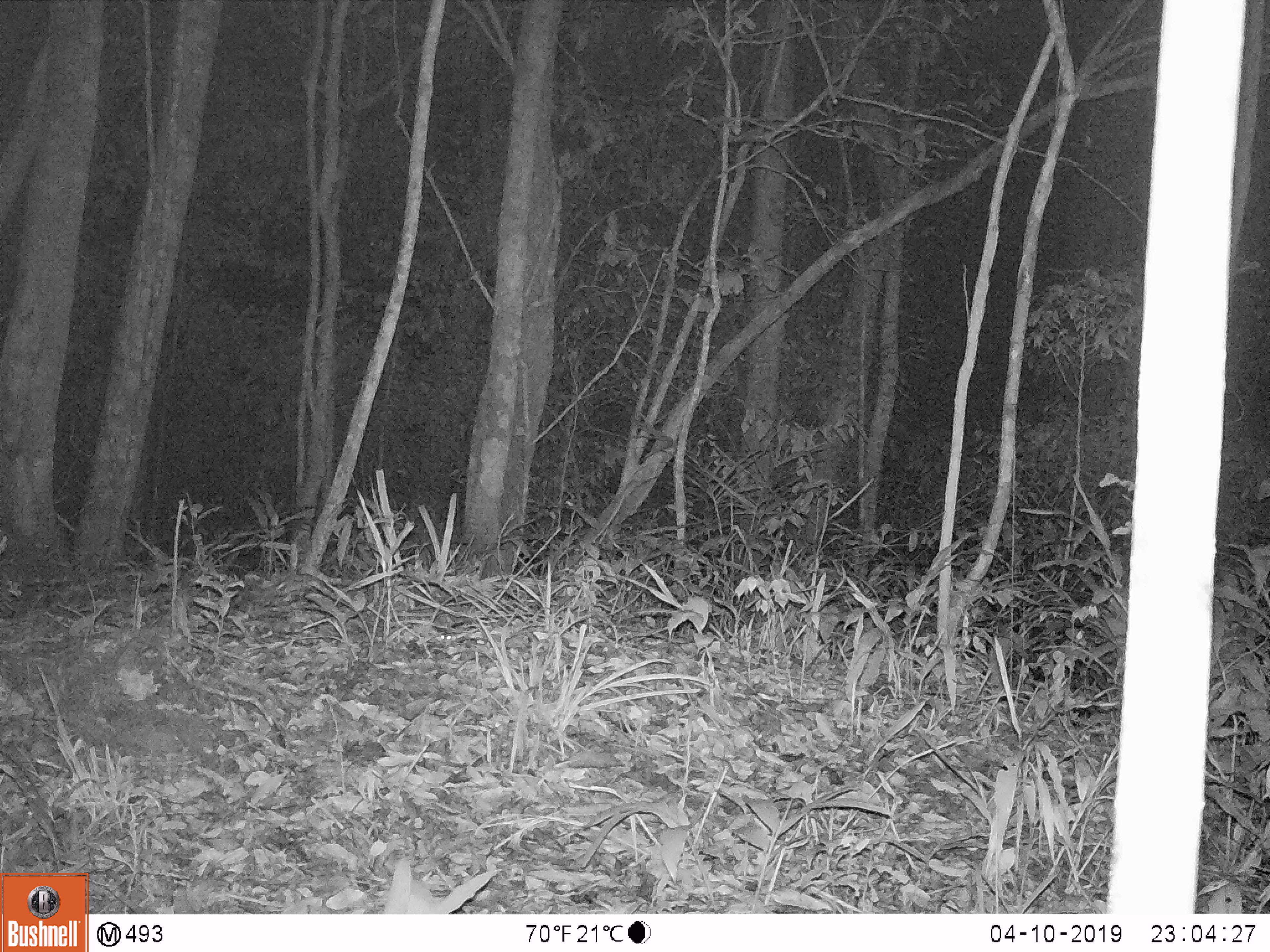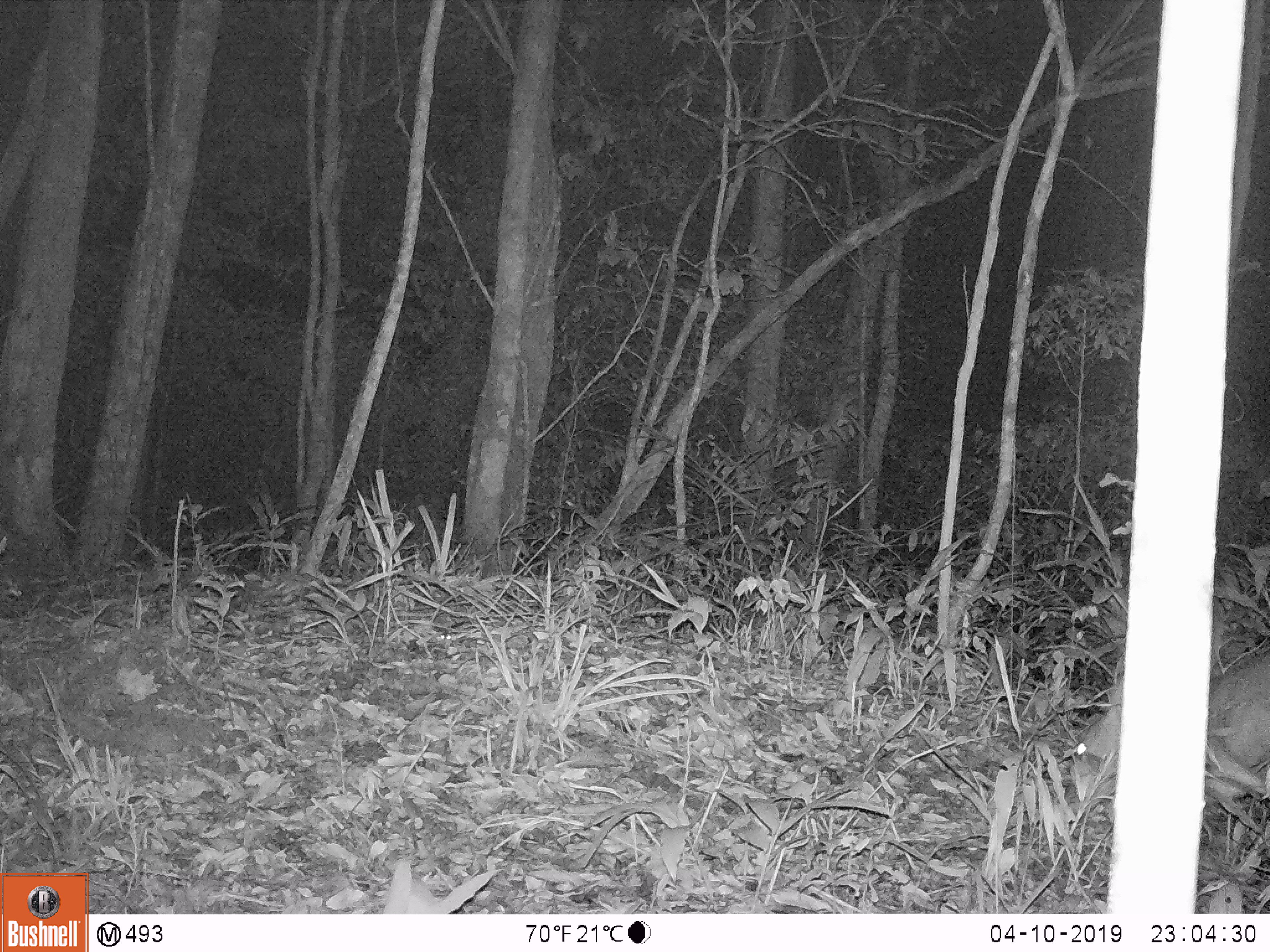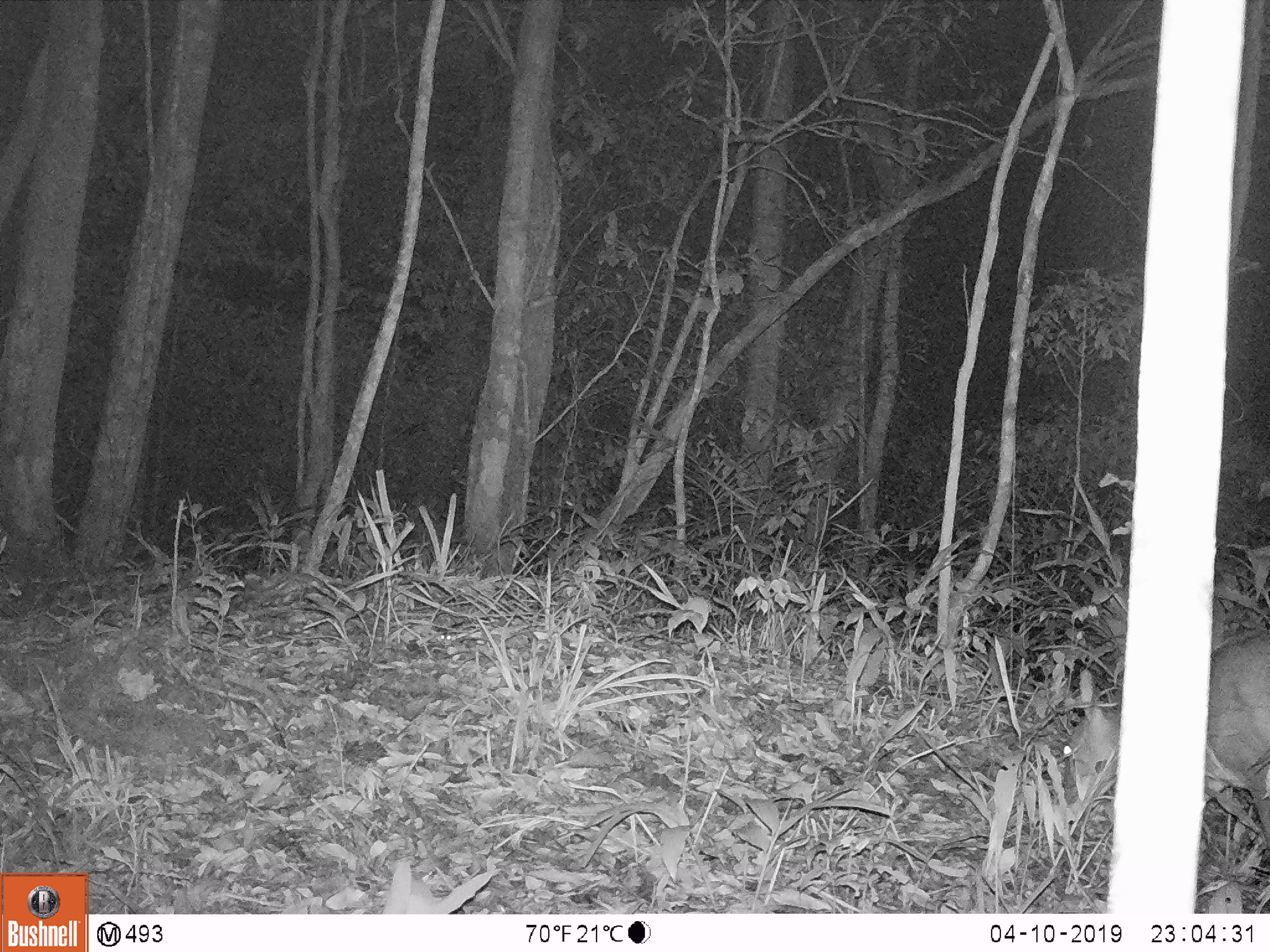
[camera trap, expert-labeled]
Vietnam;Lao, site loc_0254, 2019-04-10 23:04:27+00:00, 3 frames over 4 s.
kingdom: Animalia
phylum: Chordata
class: Mammalia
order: Artiodactyla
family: Cervidae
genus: Muntiacus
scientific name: Muntiacus vuquangensis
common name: large-antlered muntjac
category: large antlered muntjac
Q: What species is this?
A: Large antlered muntjac (large-antlered muntjac) (Muntiacus vuquangensis).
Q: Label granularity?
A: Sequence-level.